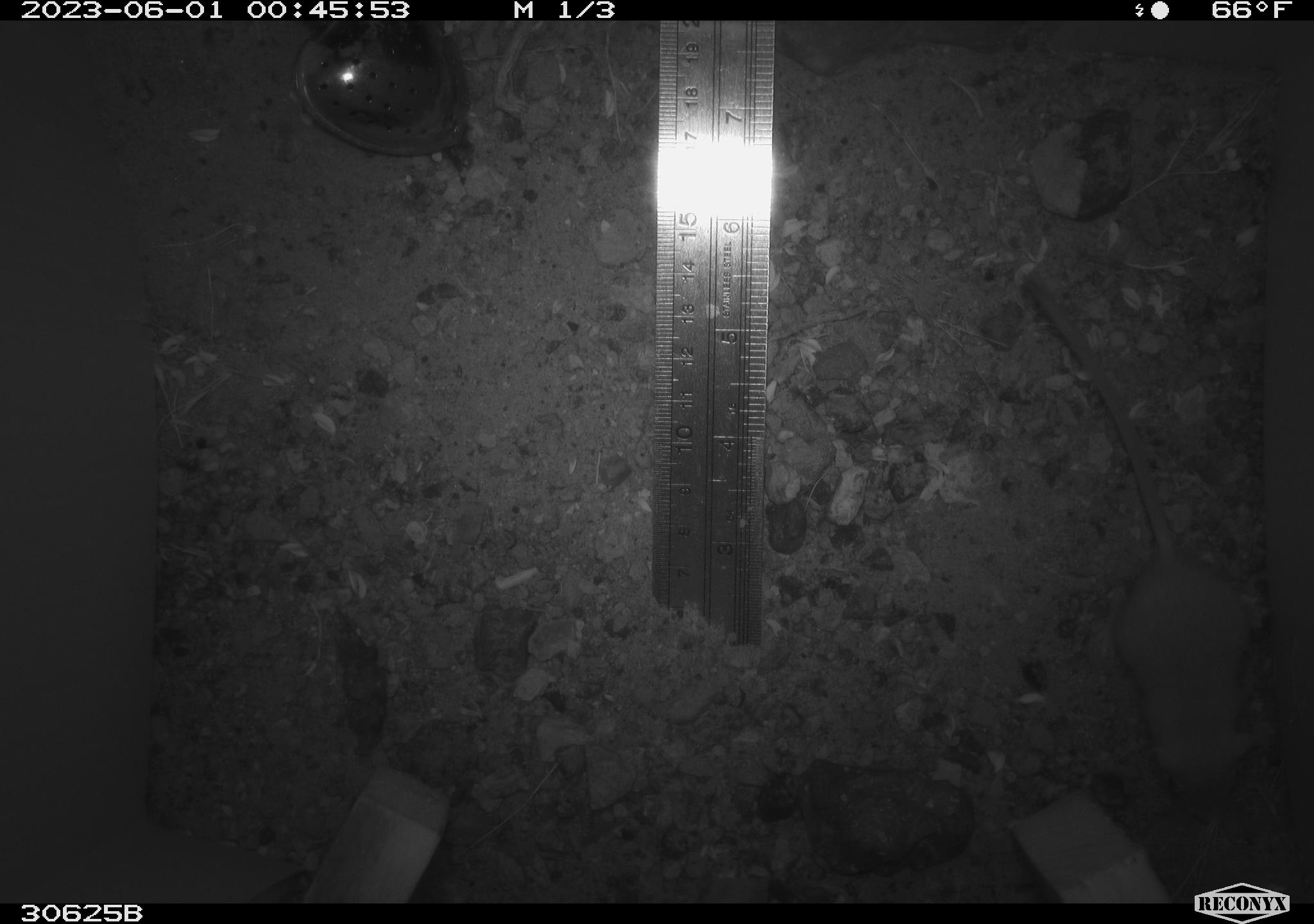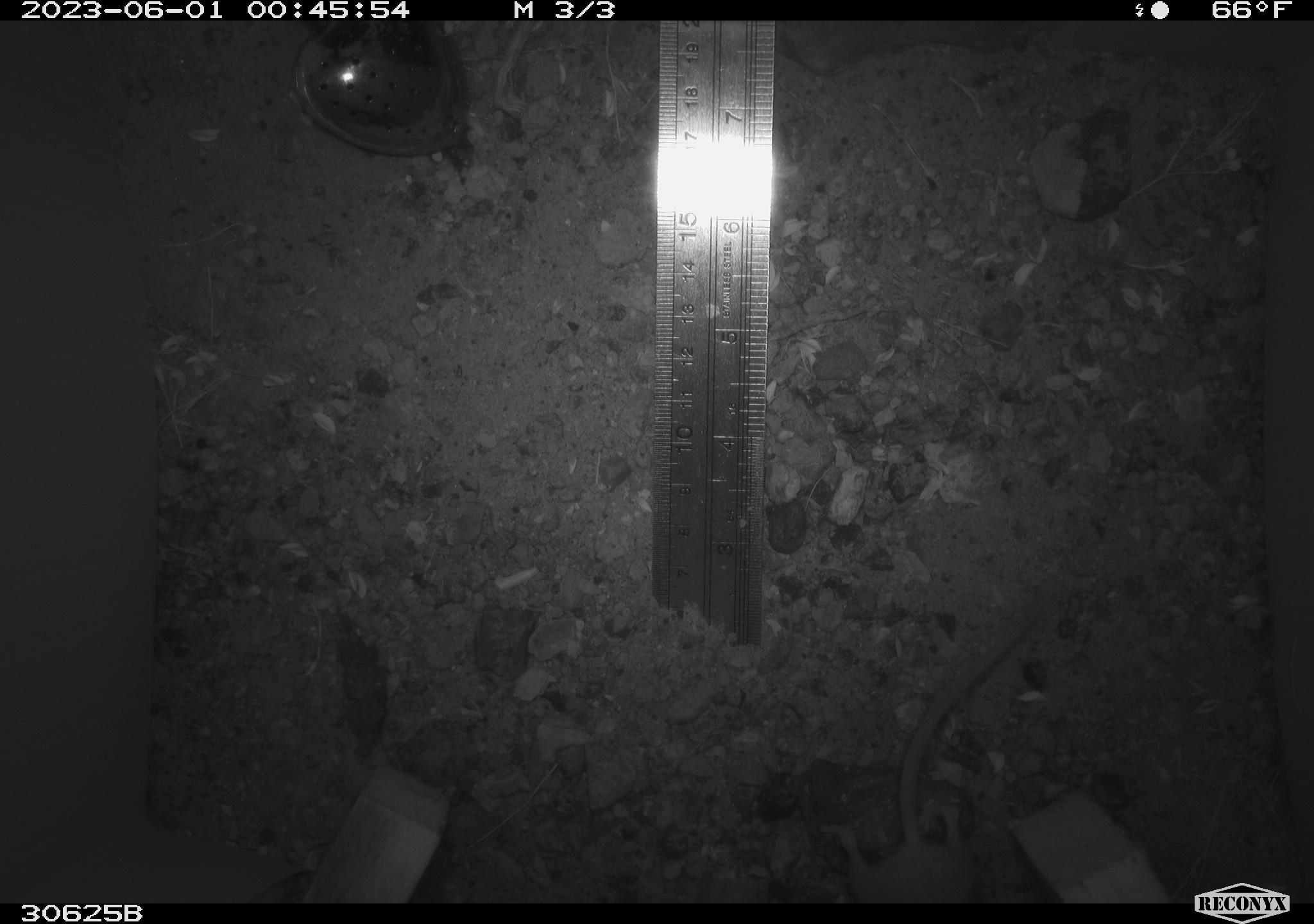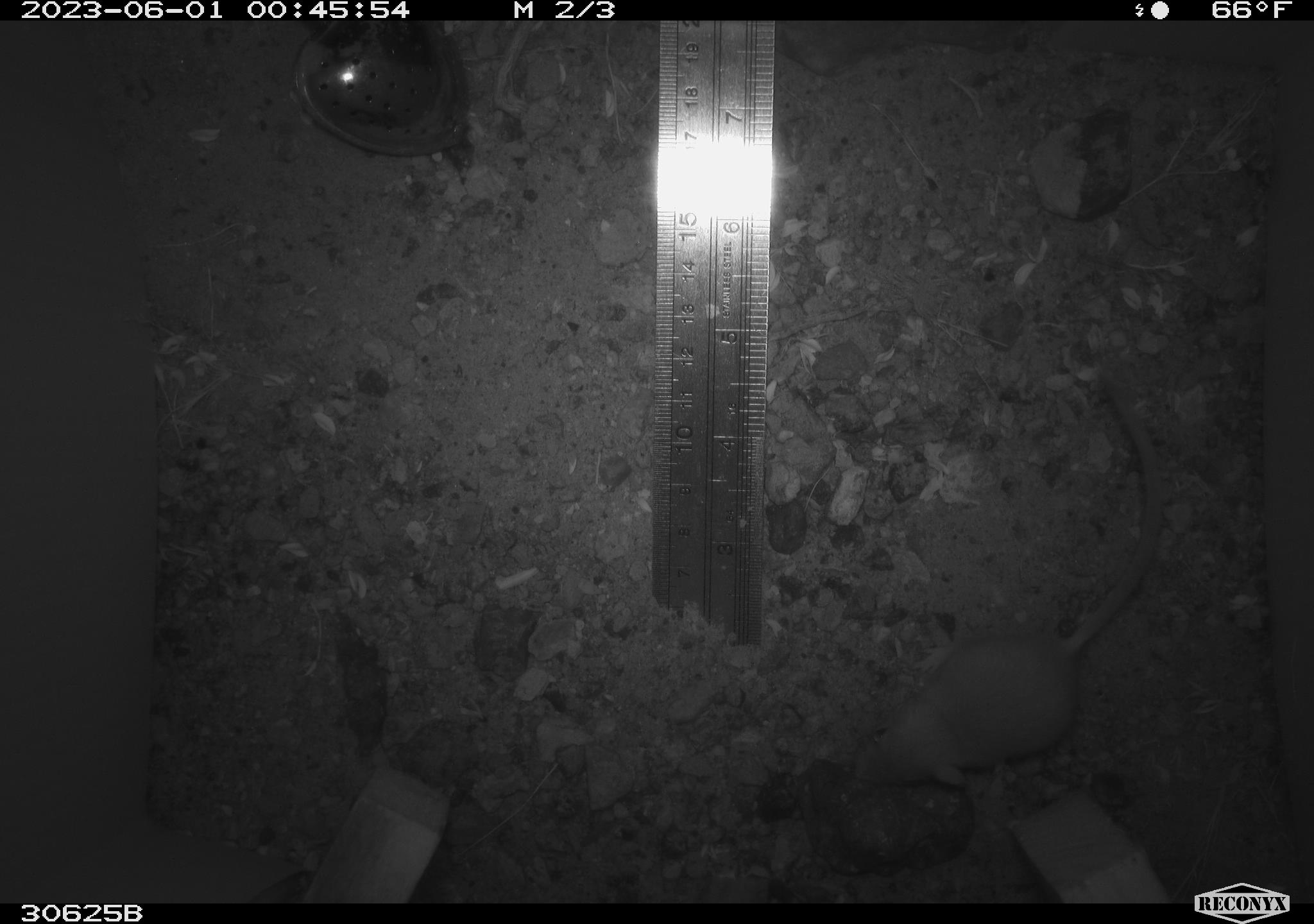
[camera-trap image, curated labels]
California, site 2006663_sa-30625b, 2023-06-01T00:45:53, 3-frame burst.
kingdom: Animalia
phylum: Chordata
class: Mammalia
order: Rodentia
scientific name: Rodentia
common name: rodent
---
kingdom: Animalia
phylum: Chordata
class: Mammalia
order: Rodentia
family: Heteromyidae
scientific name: Heteromyidae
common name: kangaroo rats and pocket mice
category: heteromyidae family